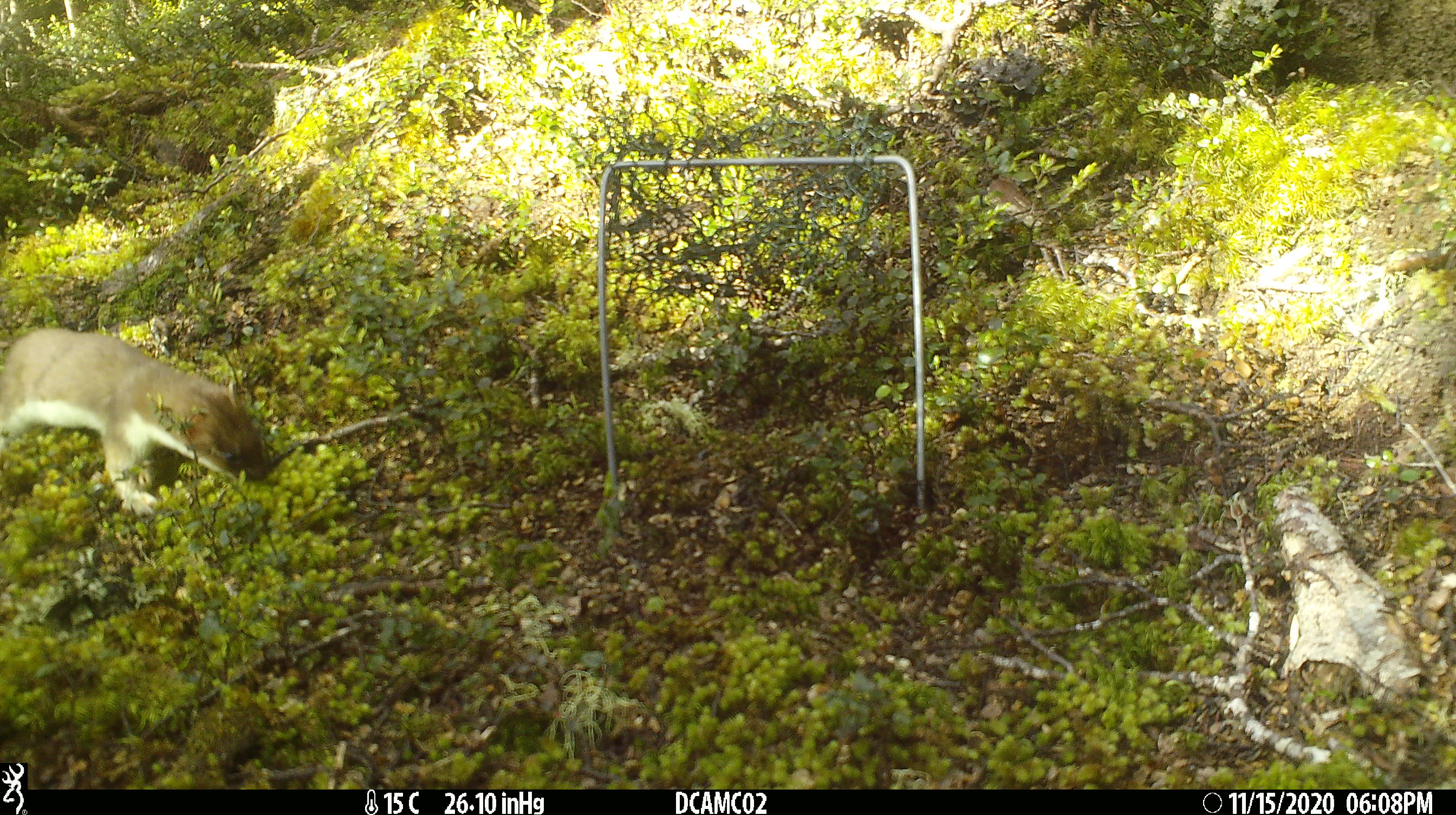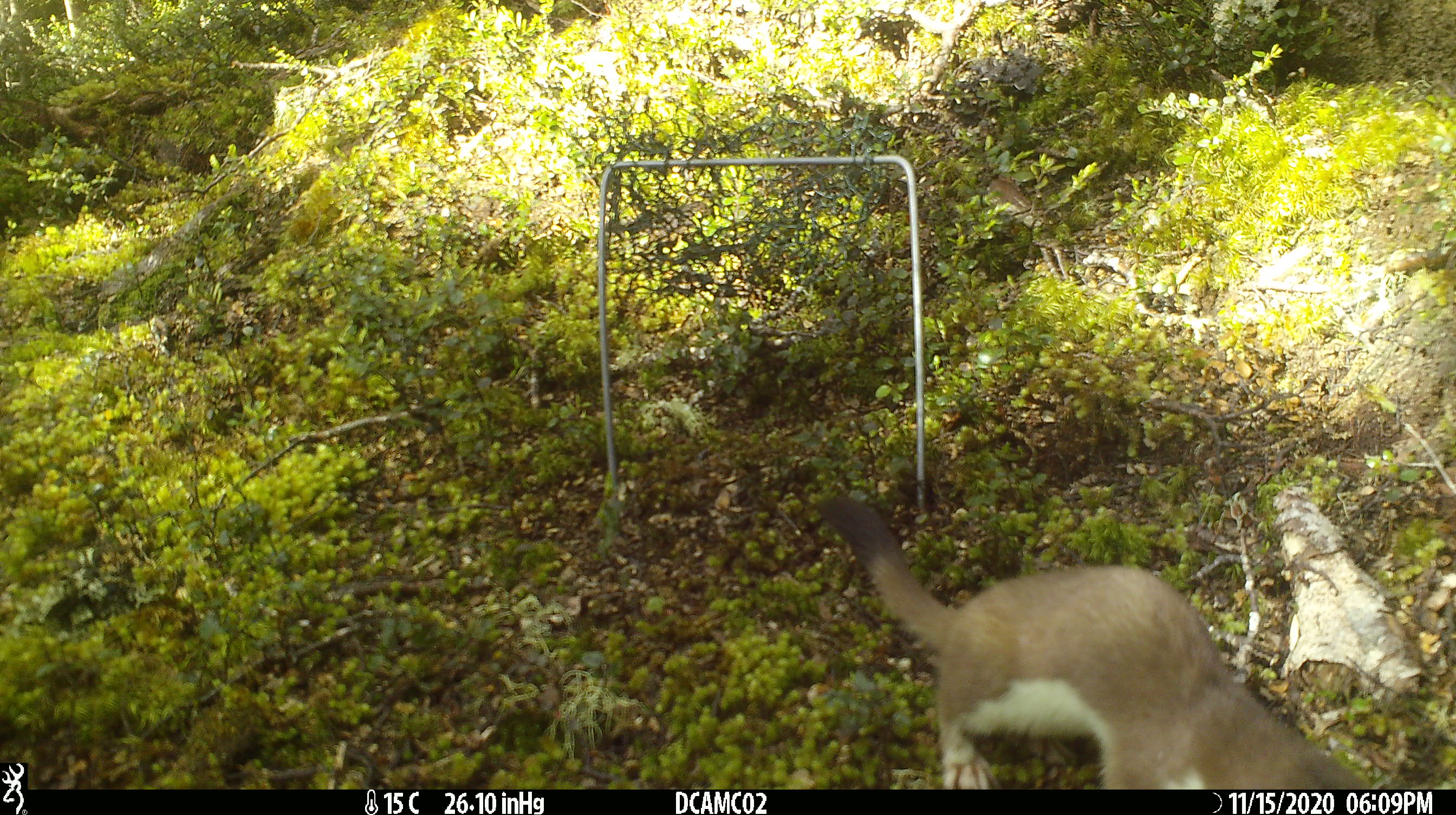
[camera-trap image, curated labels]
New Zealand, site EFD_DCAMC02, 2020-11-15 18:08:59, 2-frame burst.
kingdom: Animalia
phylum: Chordata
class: Mammalia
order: Carnivora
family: Mustelidae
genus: Mustela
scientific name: Mustela erminea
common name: stoat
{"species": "stoat (Mustela erminea)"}